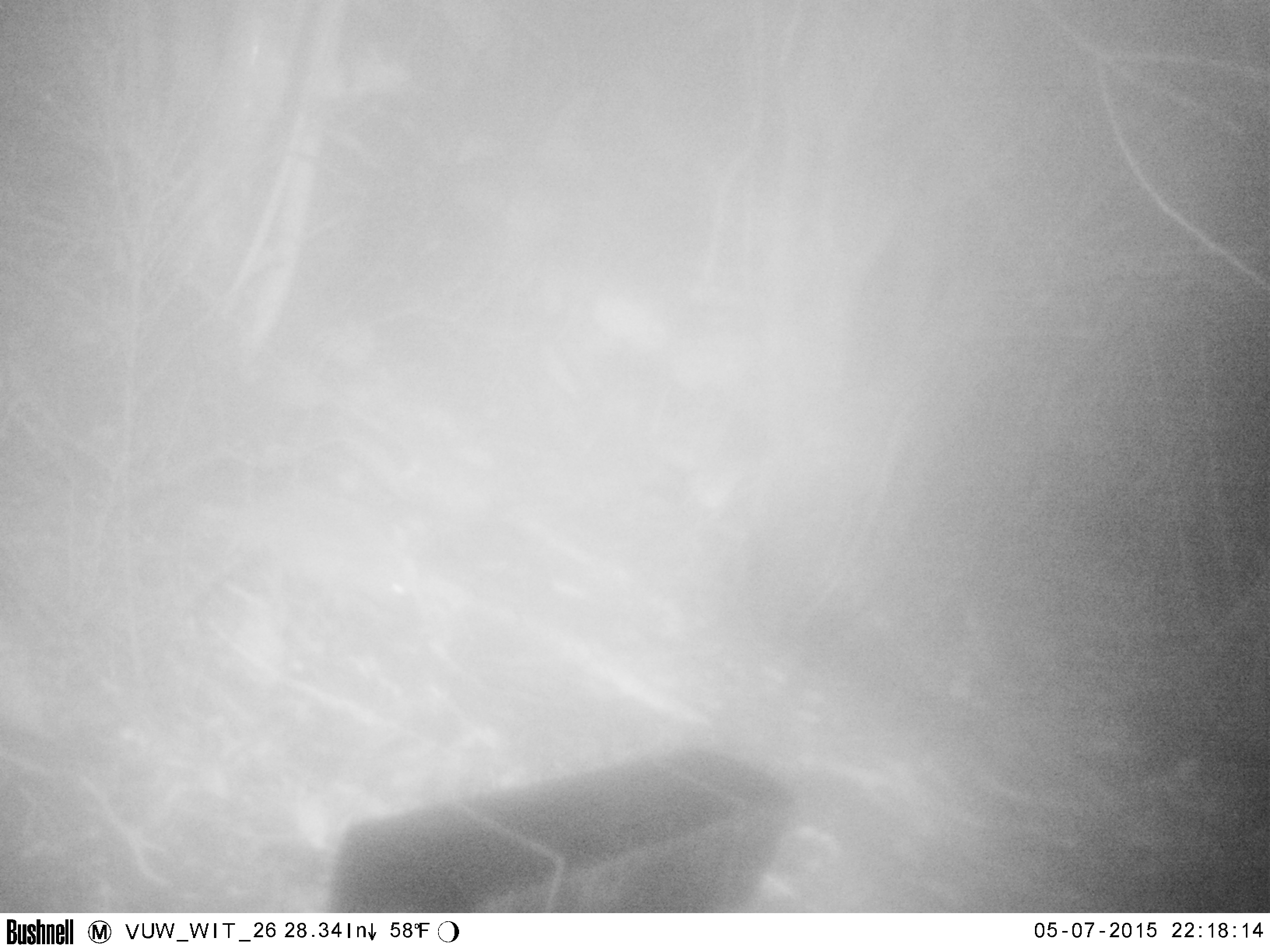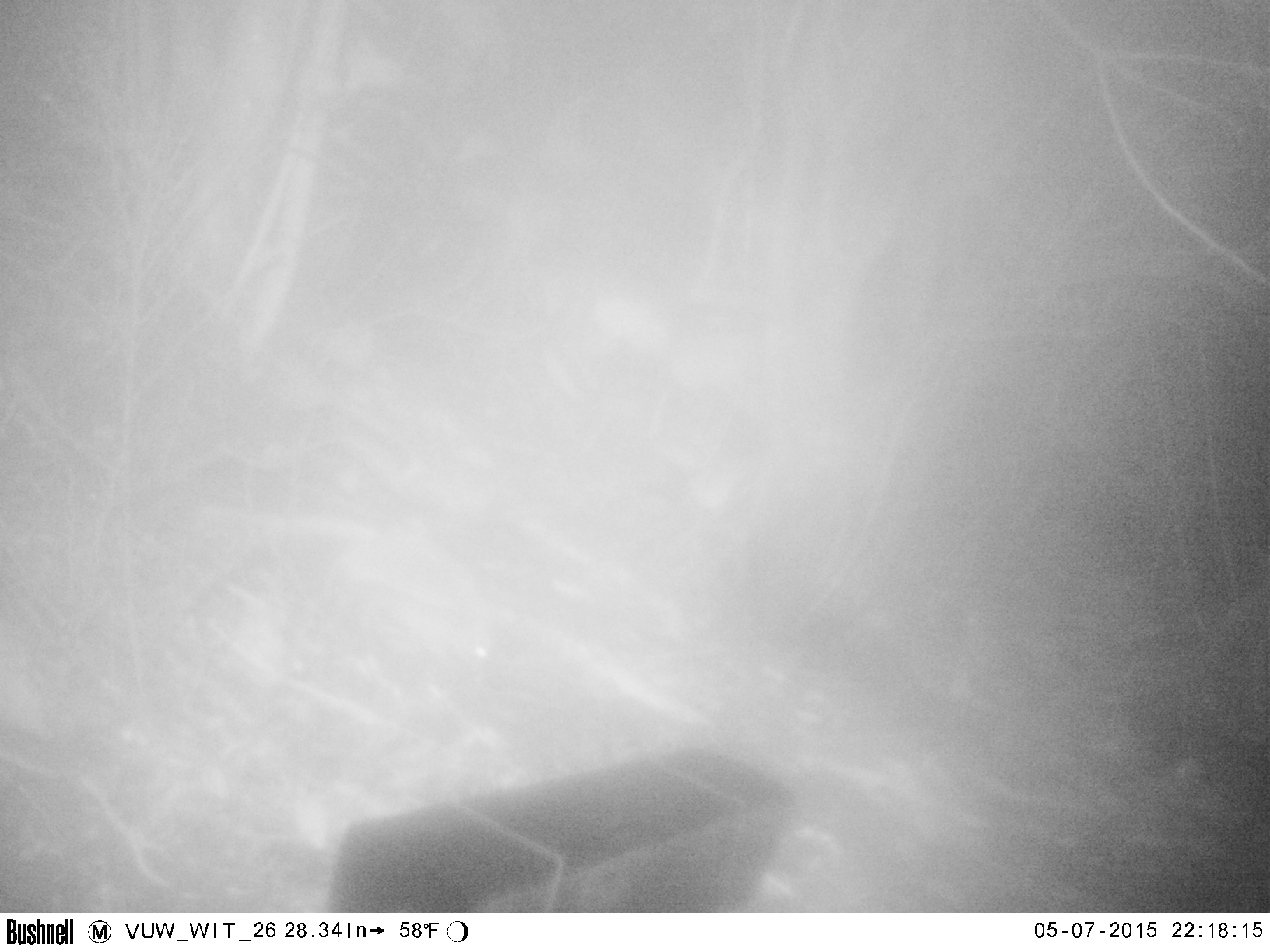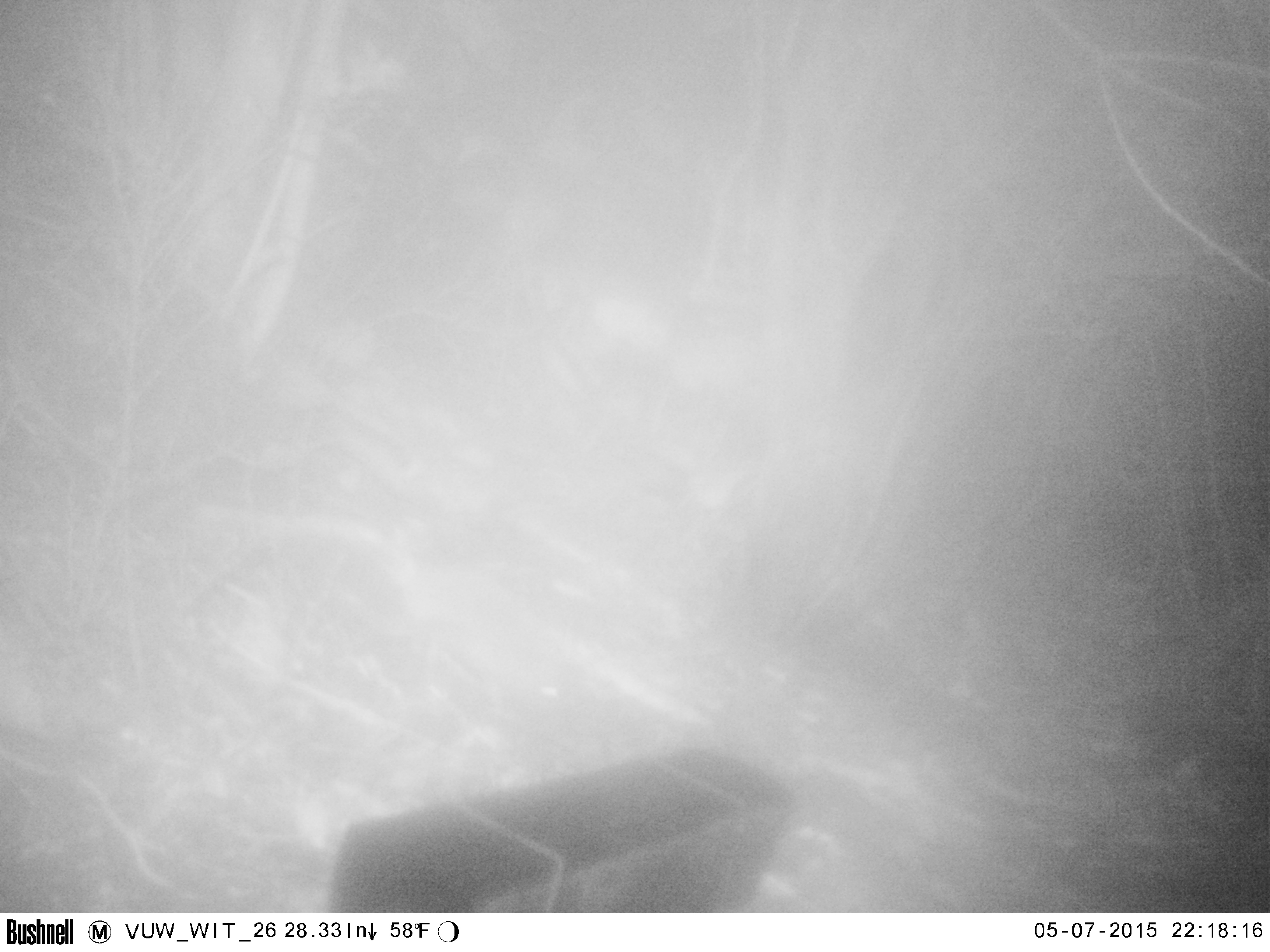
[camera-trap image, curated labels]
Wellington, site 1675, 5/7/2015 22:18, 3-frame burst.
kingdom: Animalia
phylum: Chordata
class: Mammalia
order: Eulipotyphla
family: Erinaceidae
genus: Erinaceus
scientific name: Erinaceus europaeus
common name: hedgehog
Hedgehog (Erinaceus europaeus).